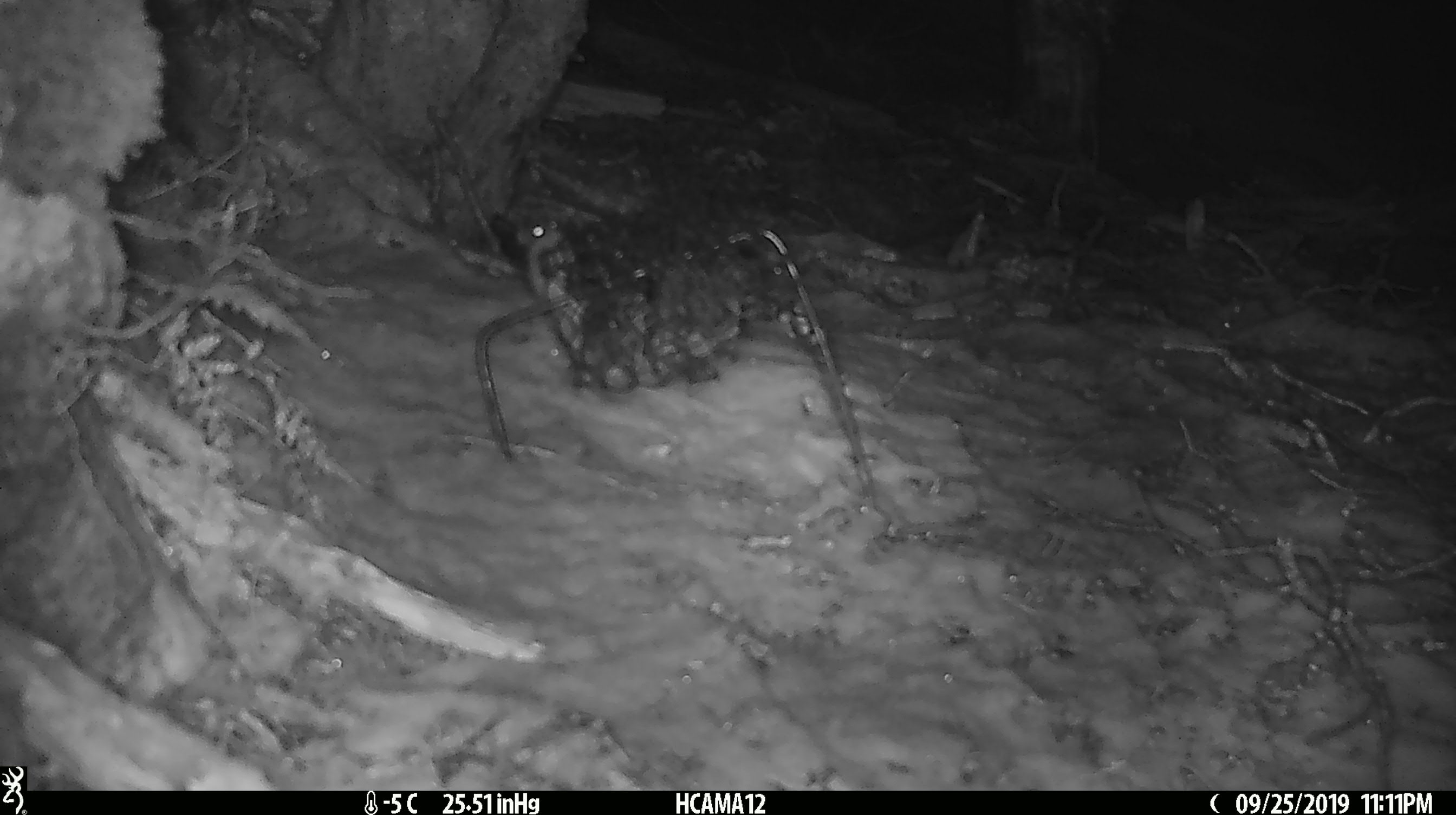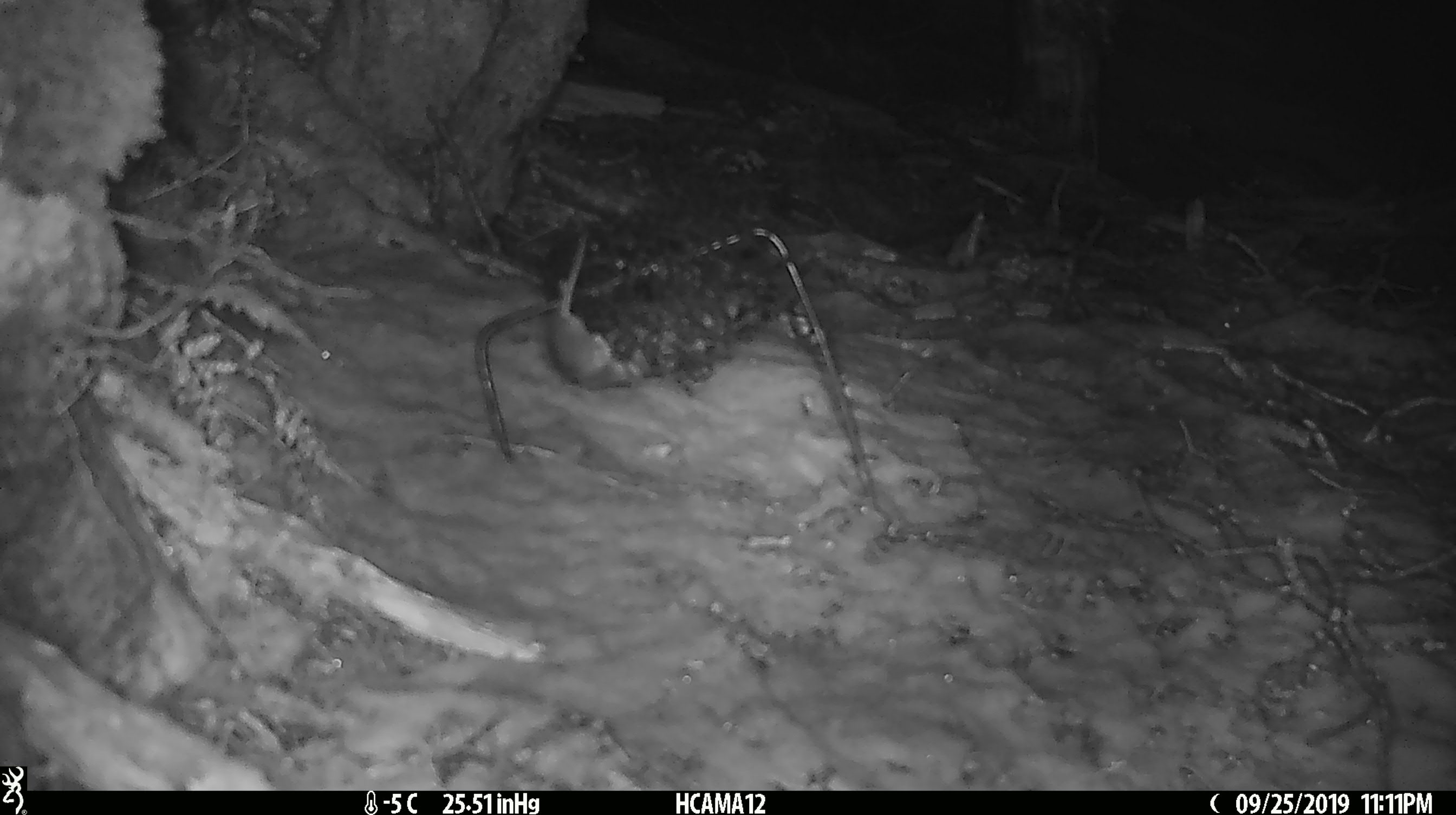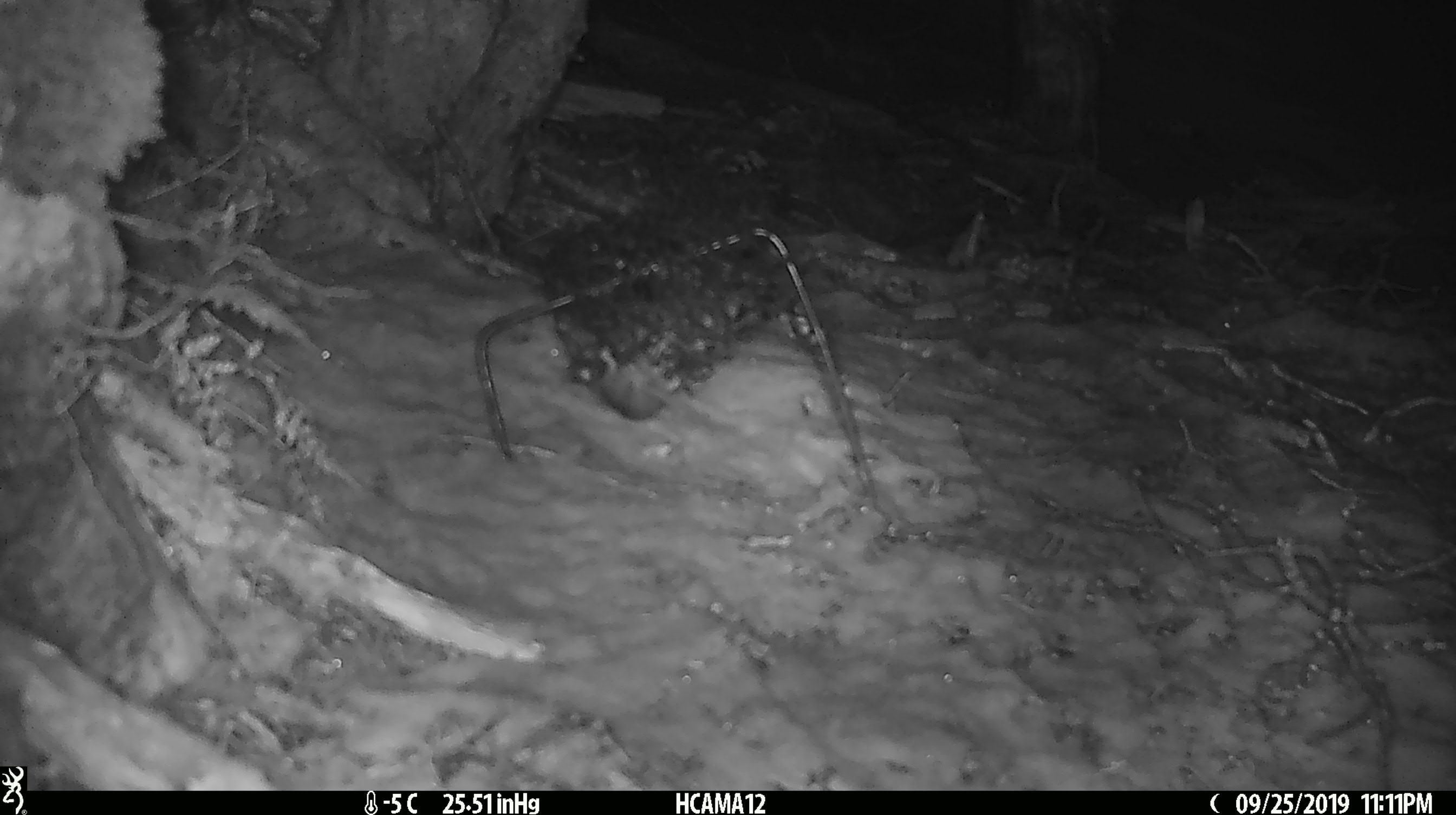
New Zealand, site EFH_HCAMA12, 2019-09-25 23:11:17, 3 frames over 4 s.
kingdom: Animalia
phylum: Chordata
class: Mammalia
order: Rodentia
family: Muridae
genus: Mus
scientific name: Mus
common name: mouse